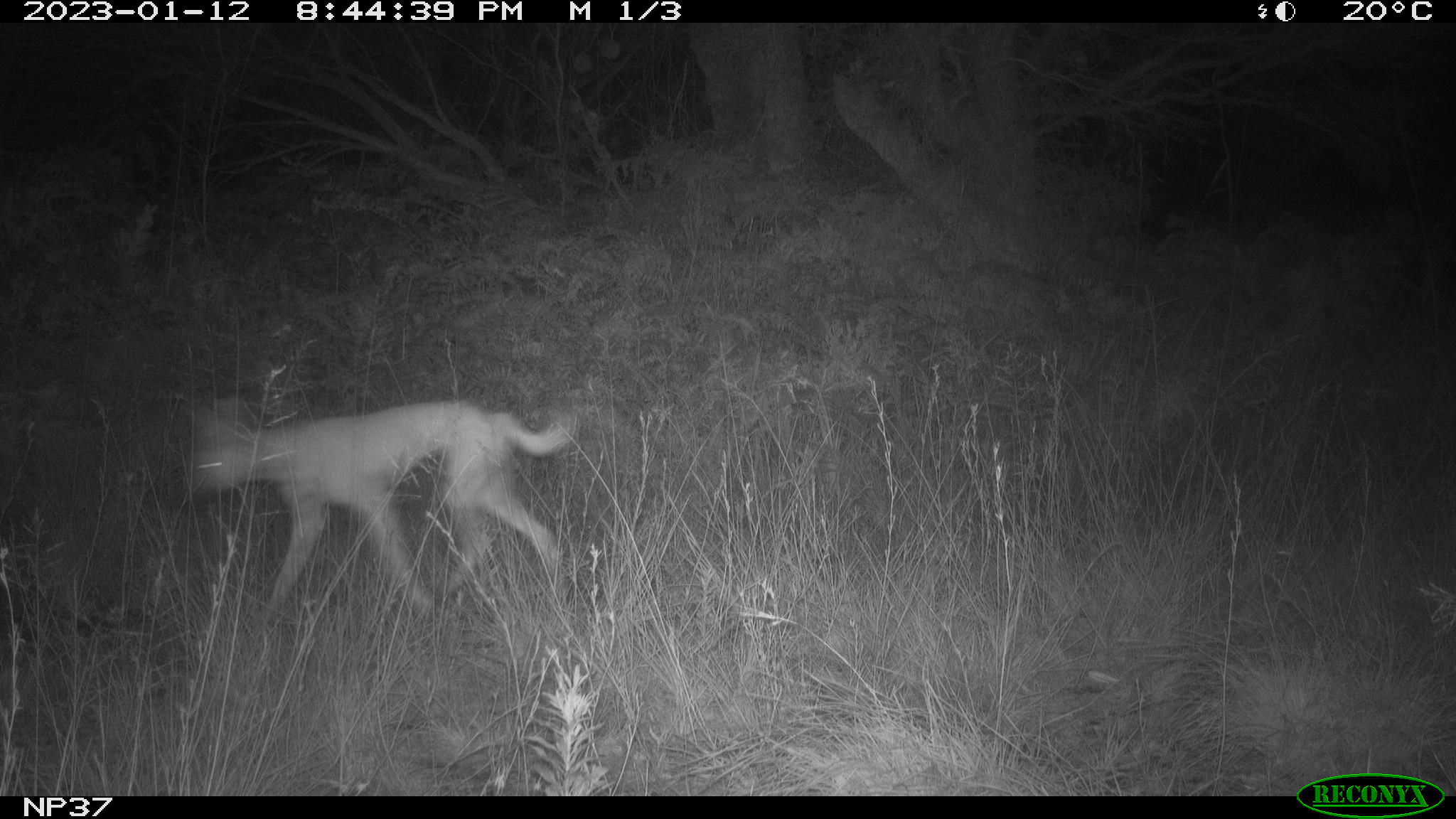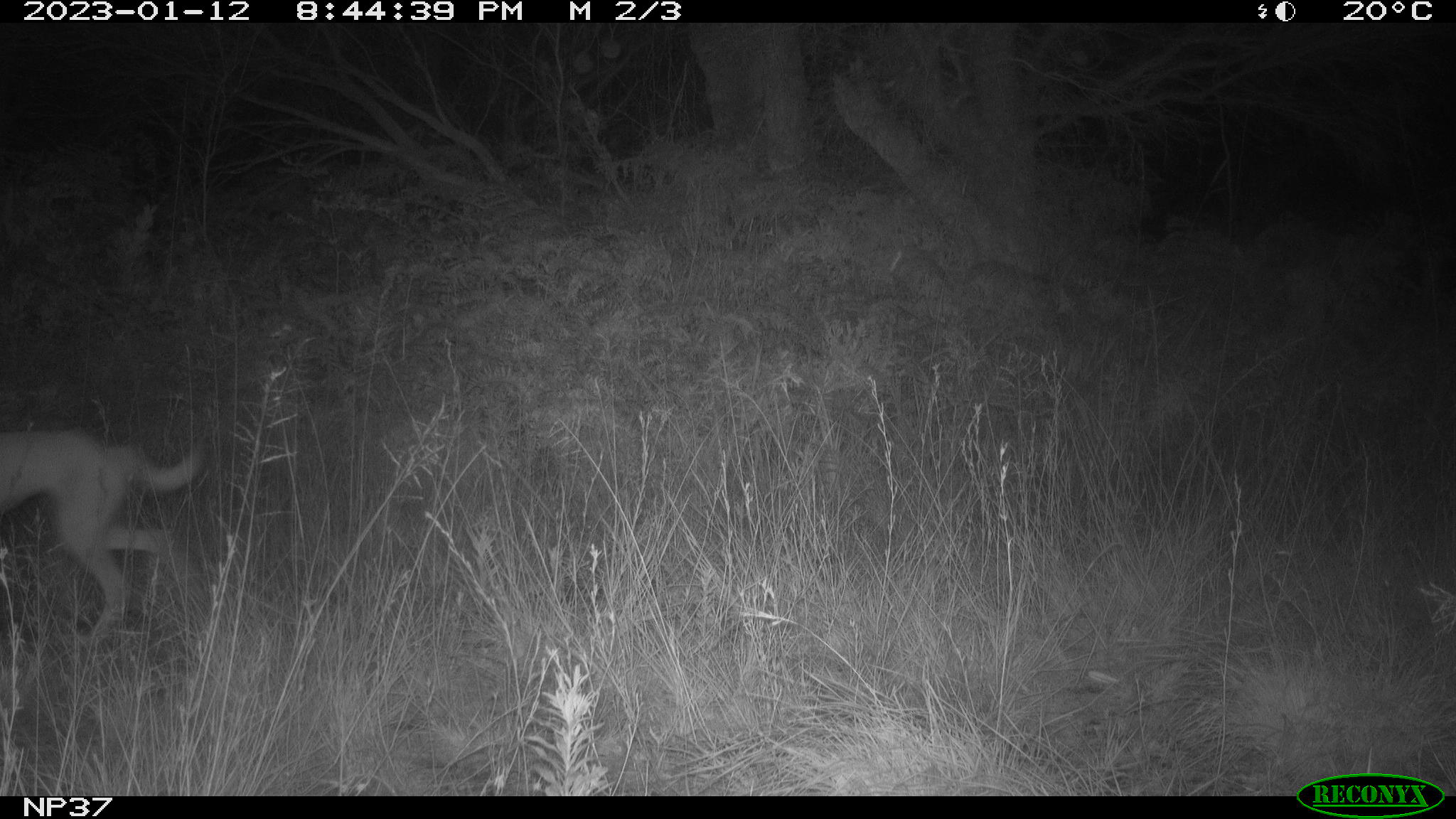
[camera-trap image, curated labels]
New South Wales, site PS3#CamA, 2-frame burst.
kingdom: Animalia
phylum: Chordata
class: Mammalia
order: Carnivora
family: Canidae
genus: Canis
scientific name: Canis familiaris dingo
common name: dingo